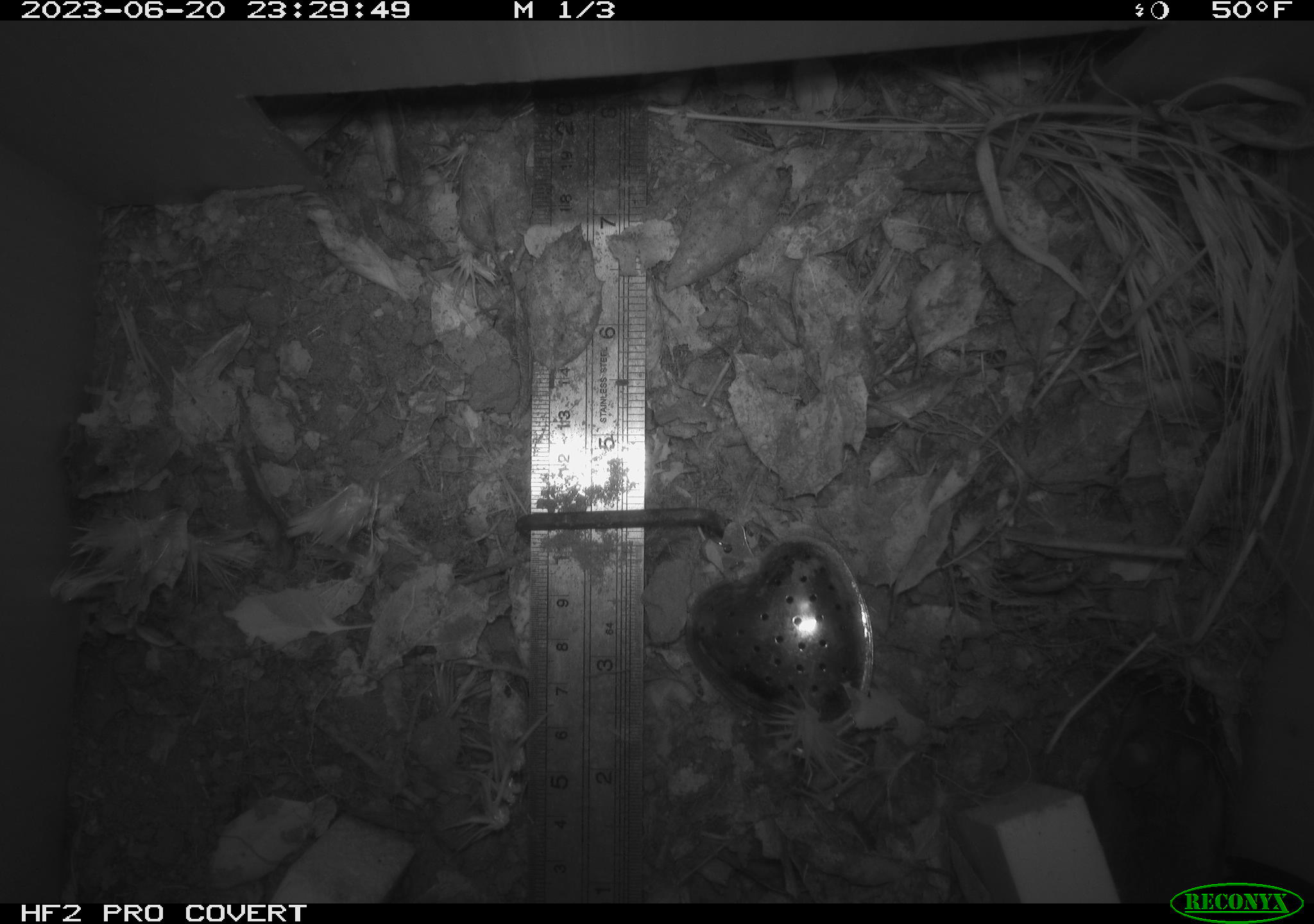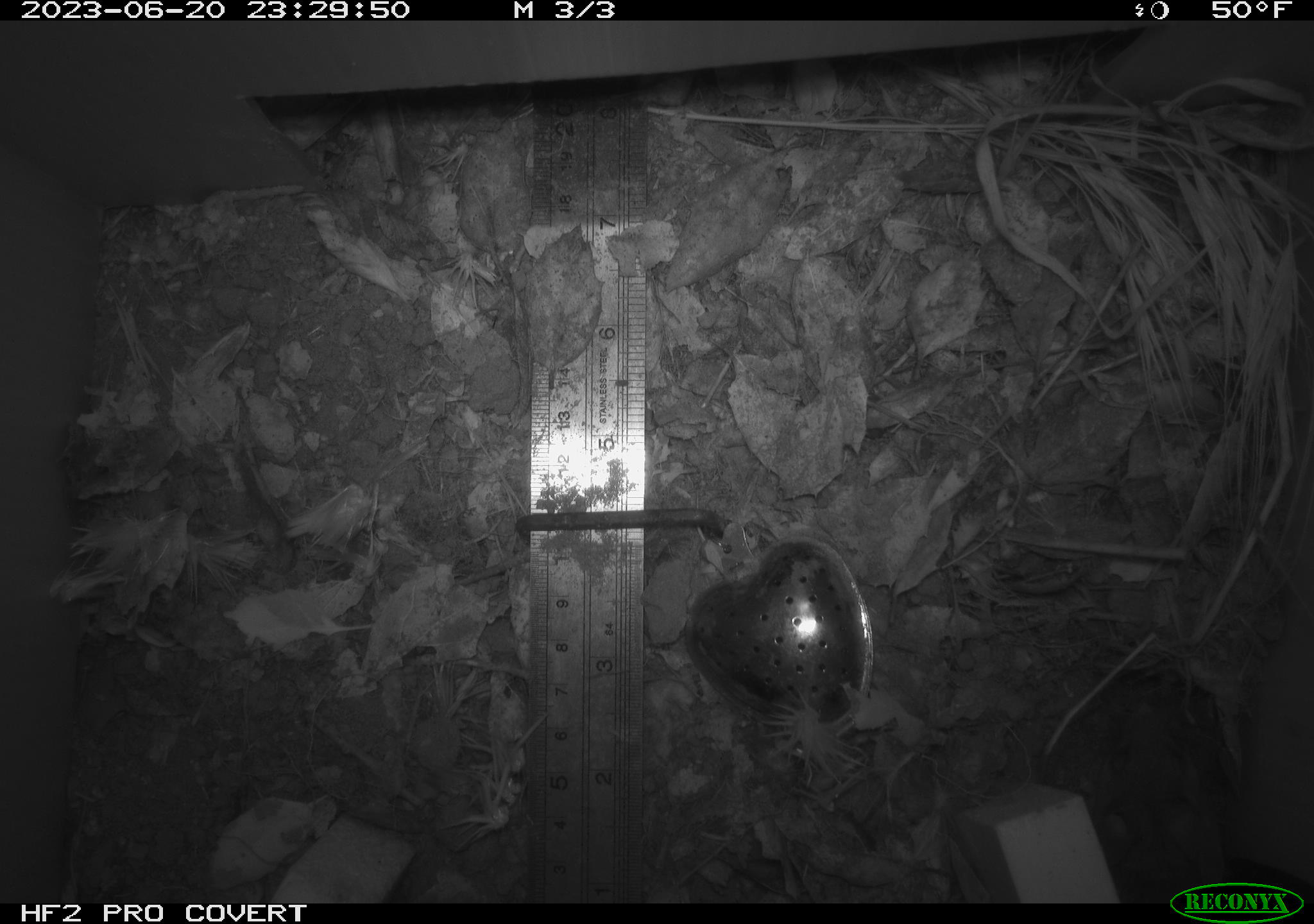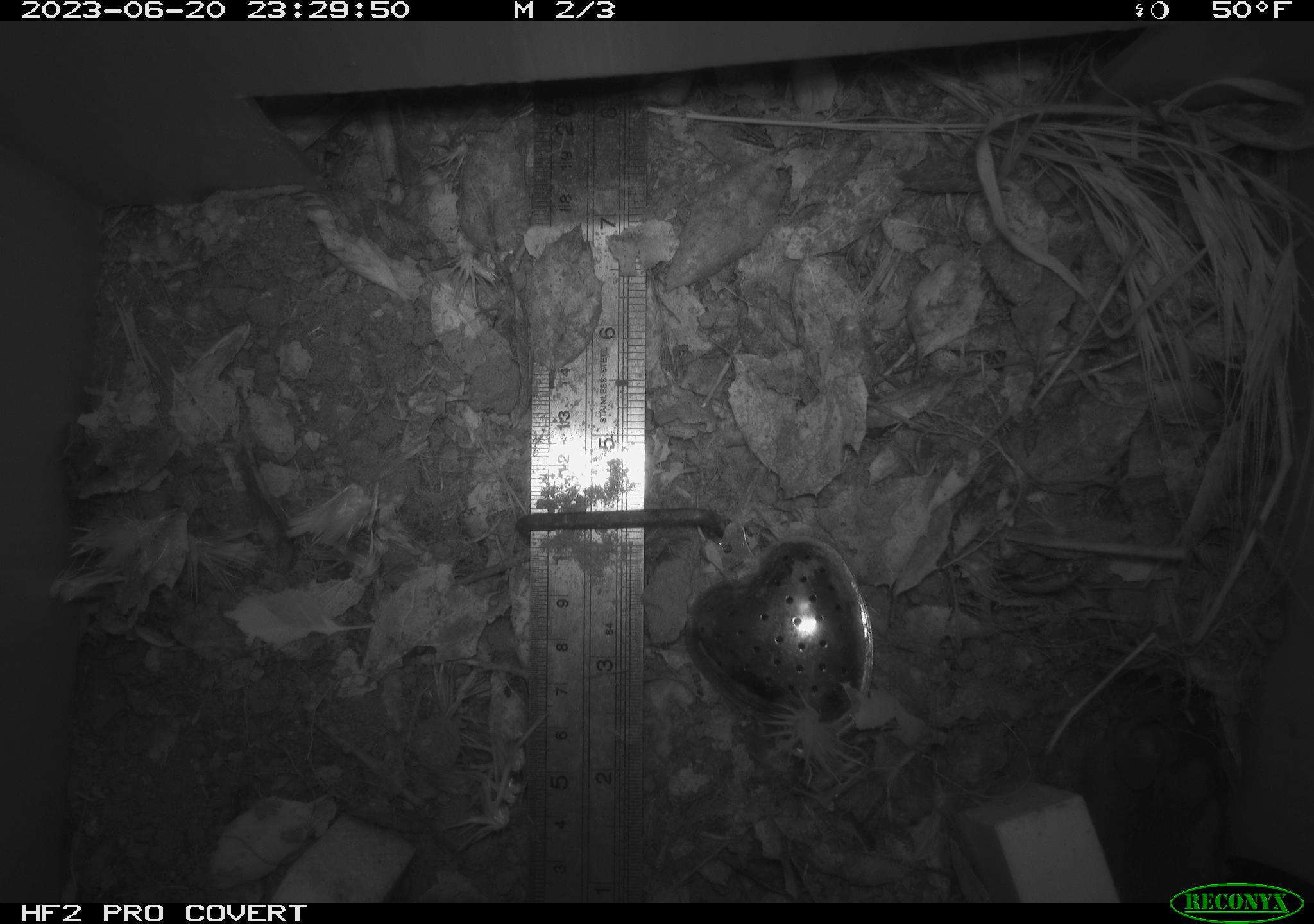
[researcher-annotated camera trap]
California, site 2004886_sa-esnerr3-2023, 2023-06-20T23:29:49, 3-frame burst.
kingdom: Animalia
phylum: Chordata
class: Mammalia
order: Rodentia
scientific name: Rodentia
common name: mouse species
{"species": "mouse species (Rodentia)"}